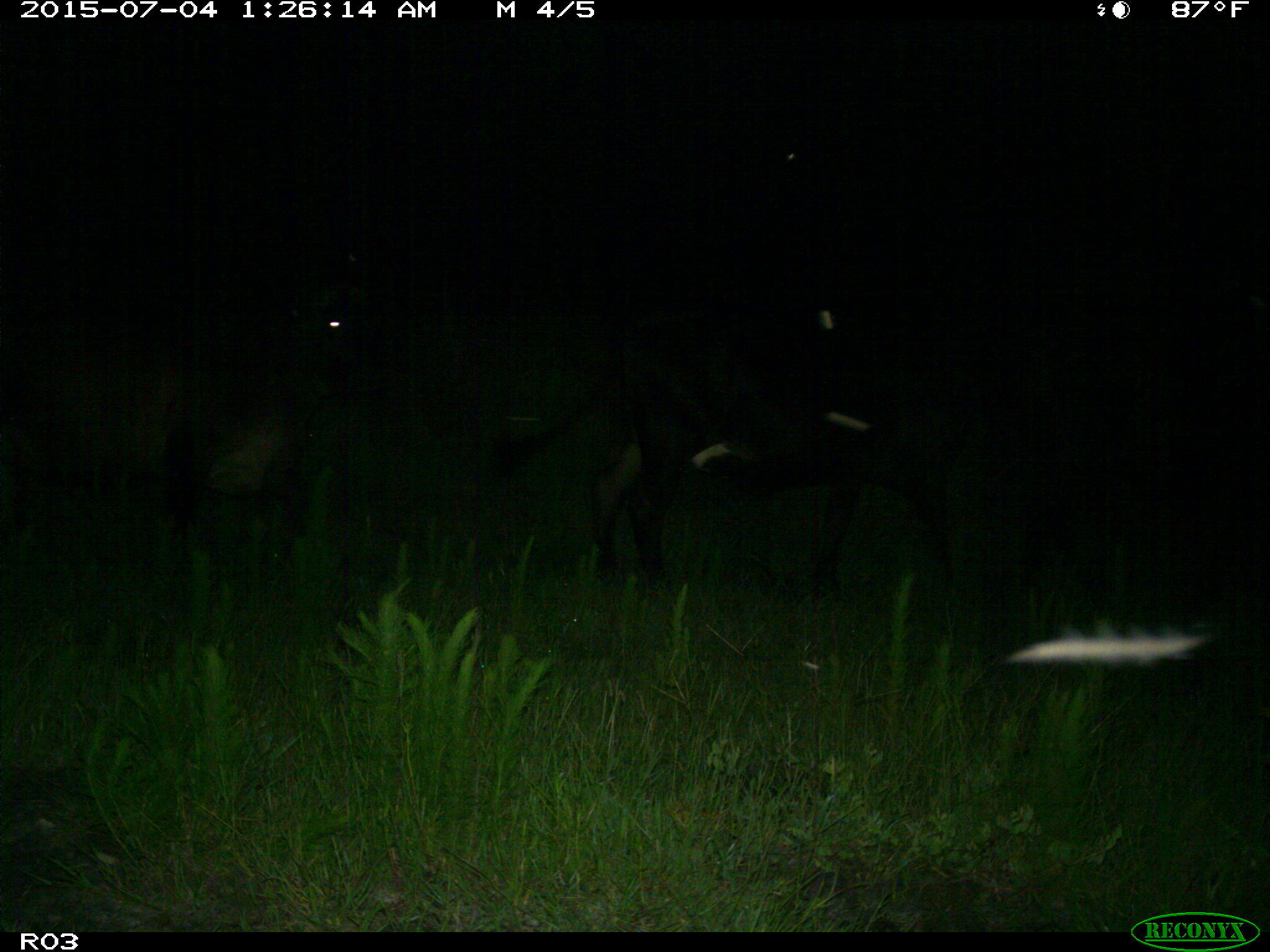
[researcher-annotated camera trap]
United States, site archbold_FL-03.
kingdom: Animalia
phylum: Chordata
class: Mammalia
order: Artiodactyla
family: Bovidae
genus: Bos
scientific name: Bos taurus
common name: domestic cow